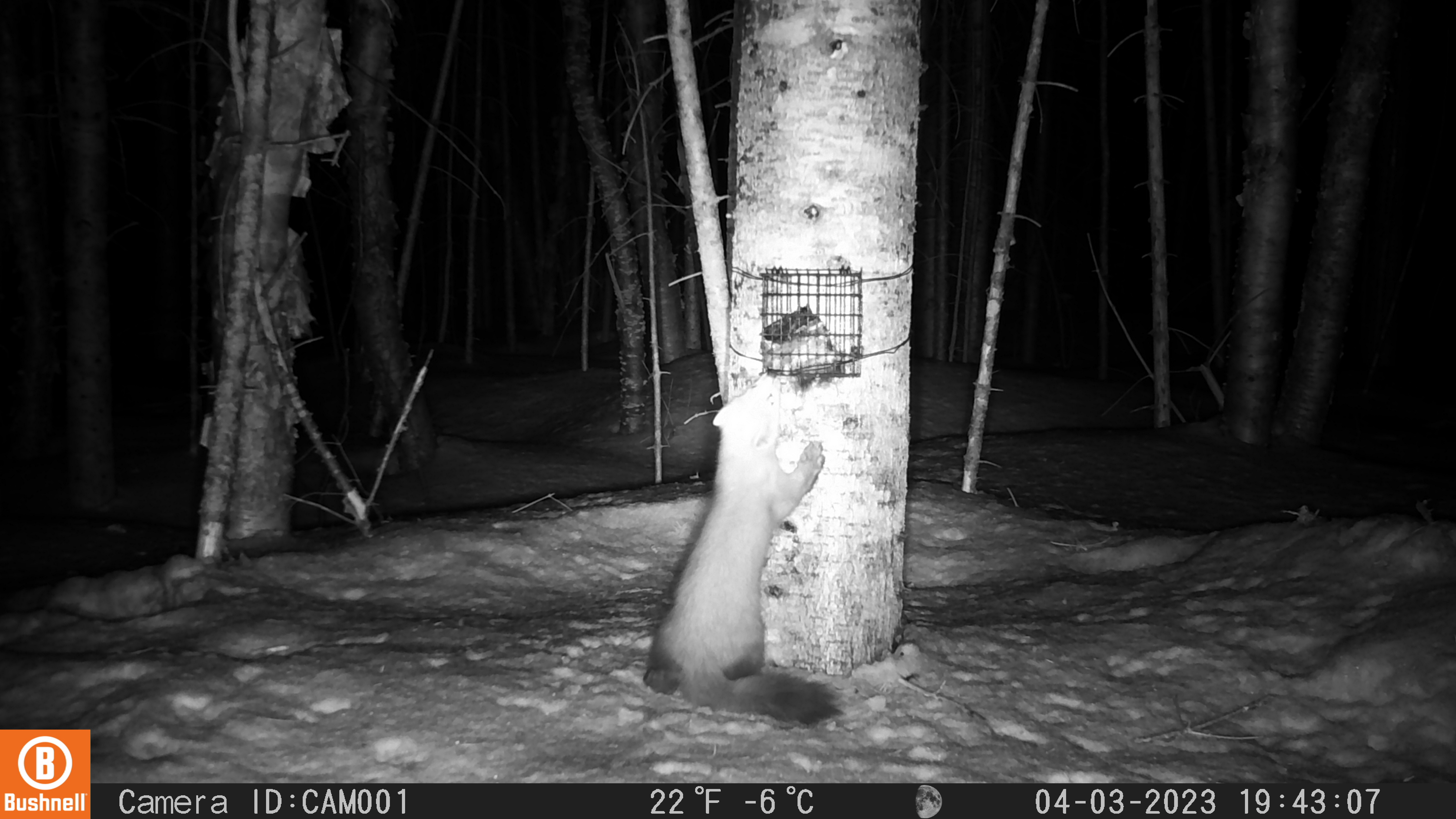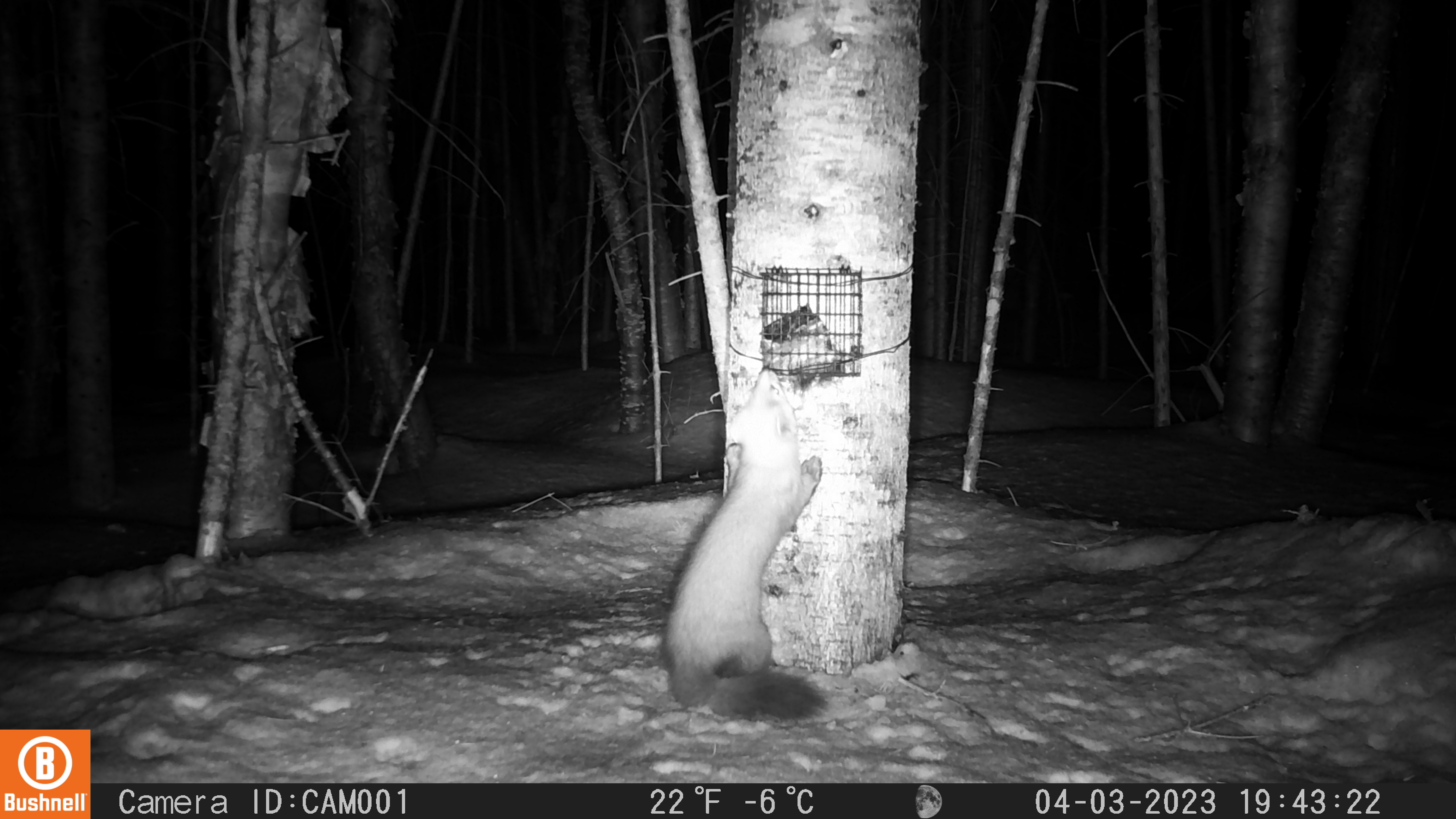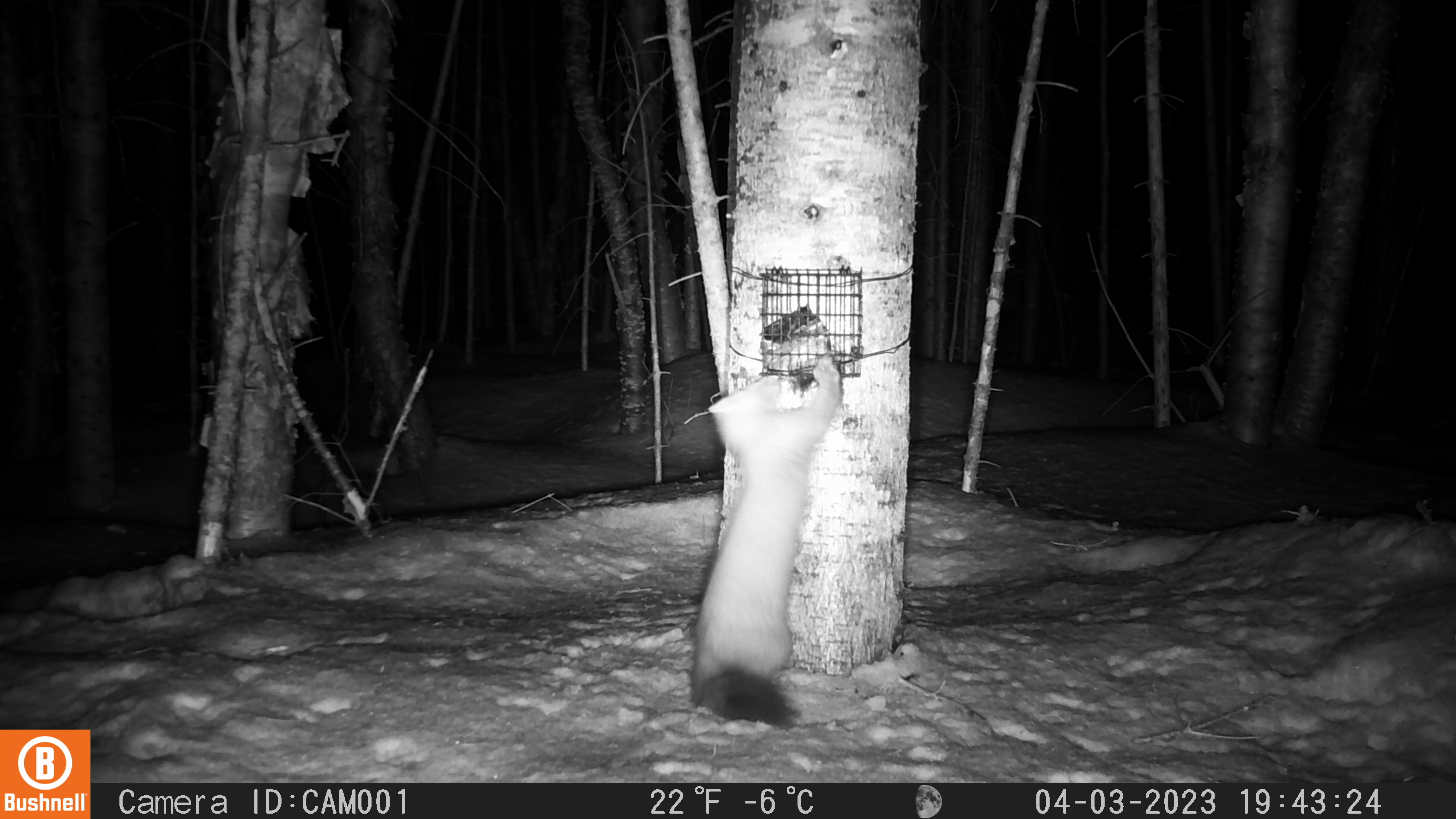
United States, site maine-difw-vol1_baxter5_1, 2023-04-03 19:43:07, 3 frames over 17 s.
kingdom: Animalia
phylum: Chordata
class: Mammalia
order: Carnivora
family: Mustelidae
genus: Martes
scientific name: Martes americana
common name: american marten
American marten (Martes americana).